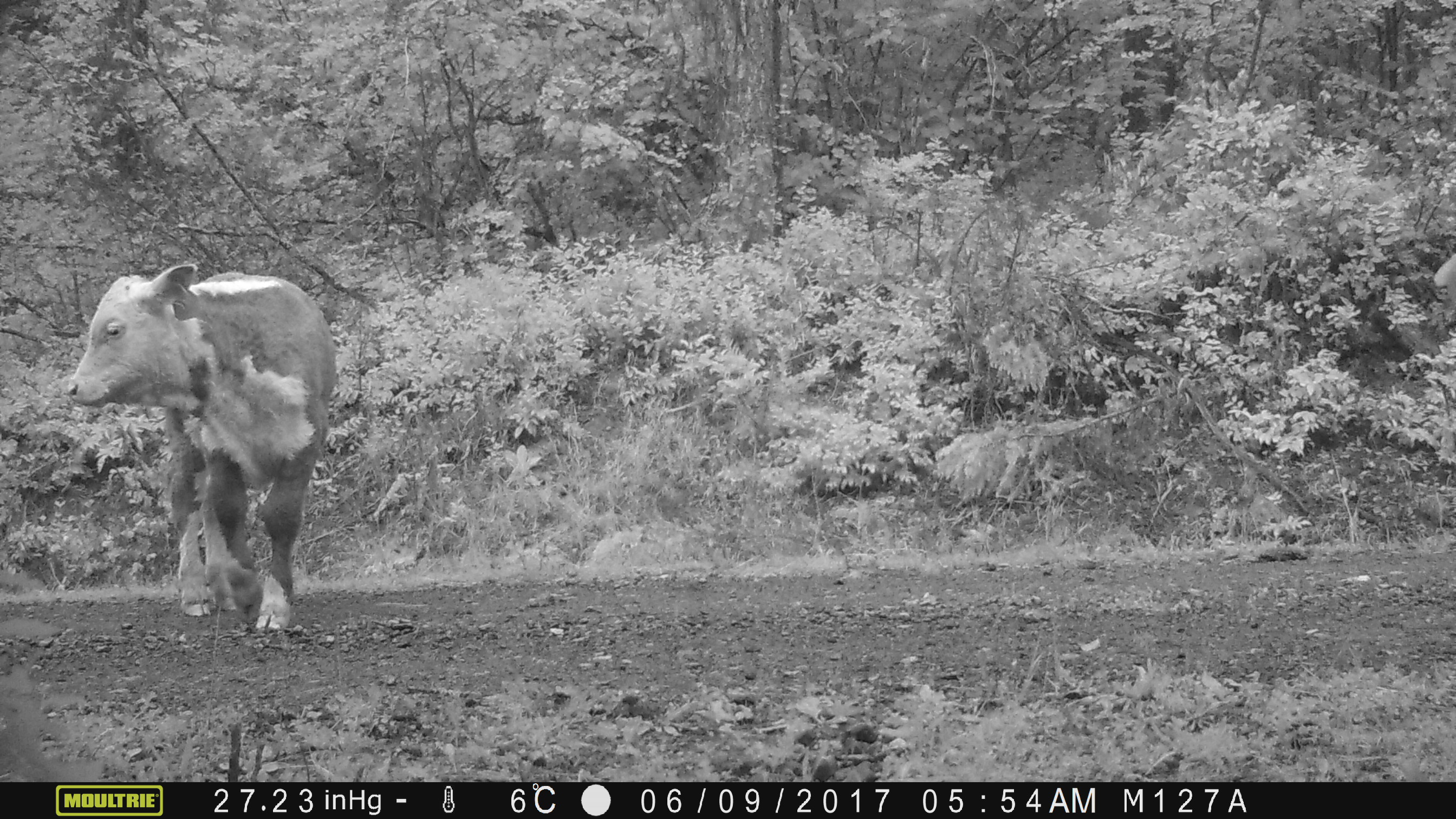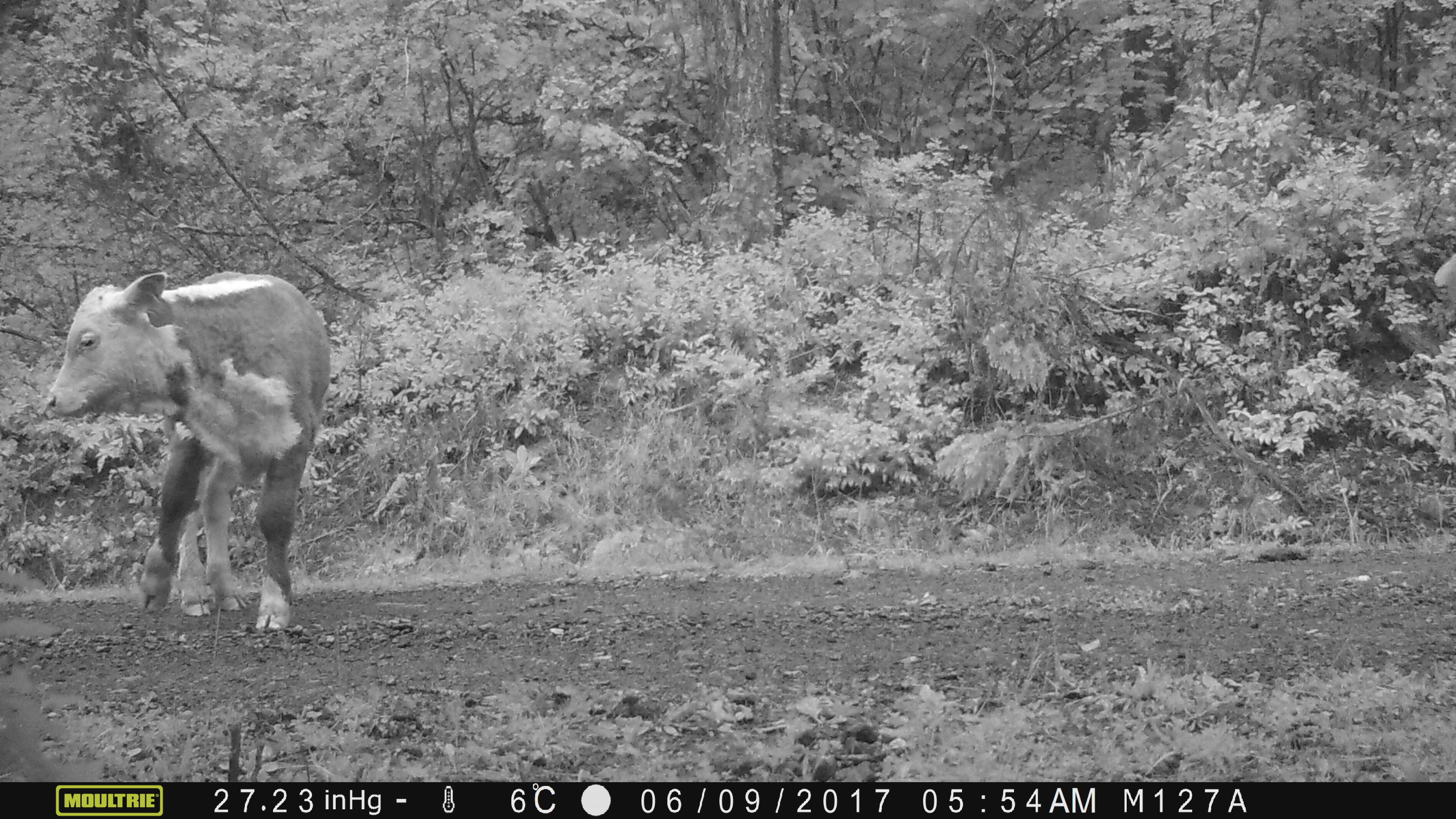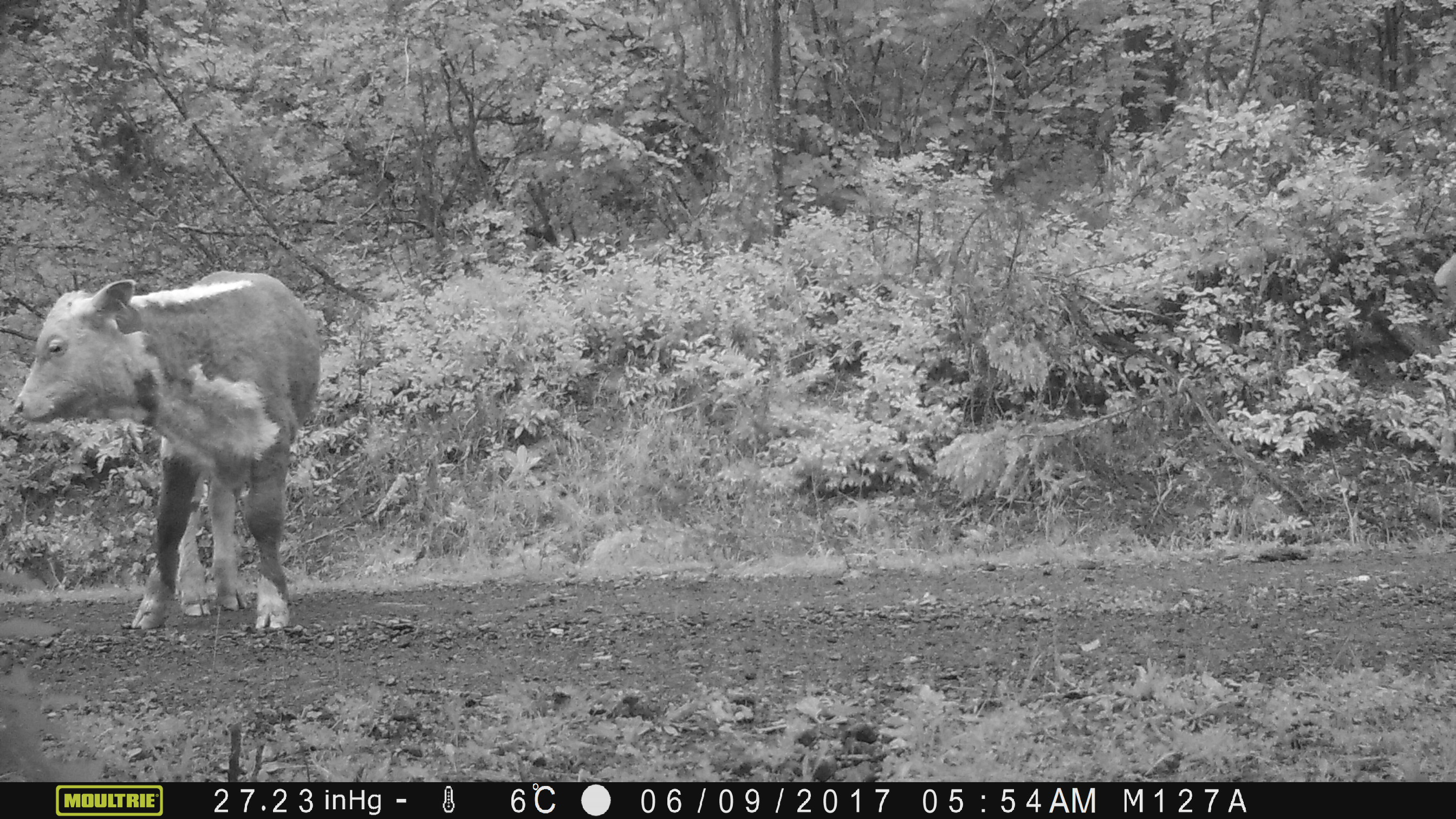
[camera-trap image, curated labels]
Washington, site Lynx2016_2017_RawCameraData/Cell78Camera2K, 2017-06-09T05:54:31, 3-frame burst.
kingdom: Animalia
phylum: Chordata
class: Mammalia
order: Artiodactyla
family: Bovidae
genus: Bos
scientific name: Bos taurus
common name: domestic cattle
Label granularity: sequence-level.